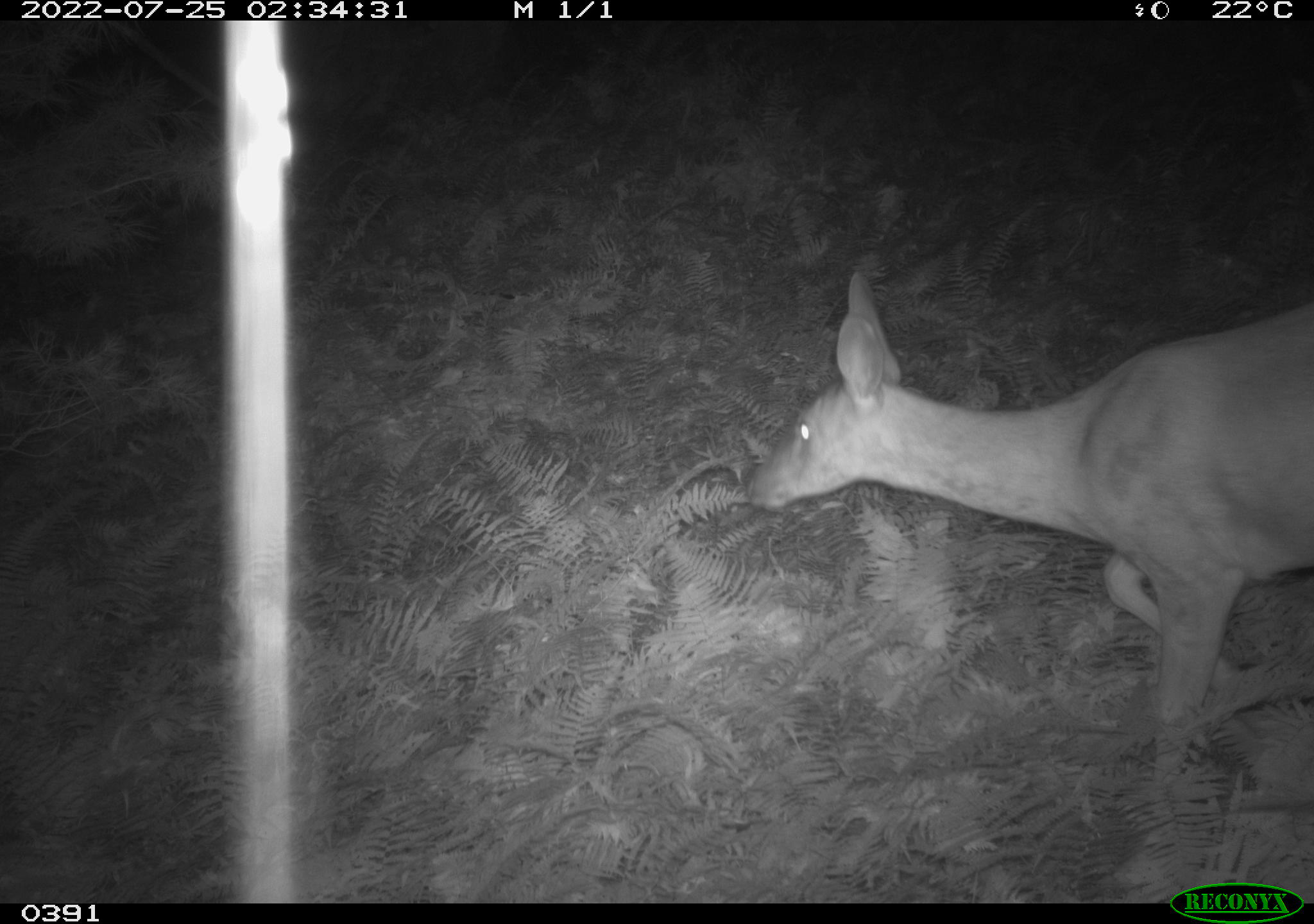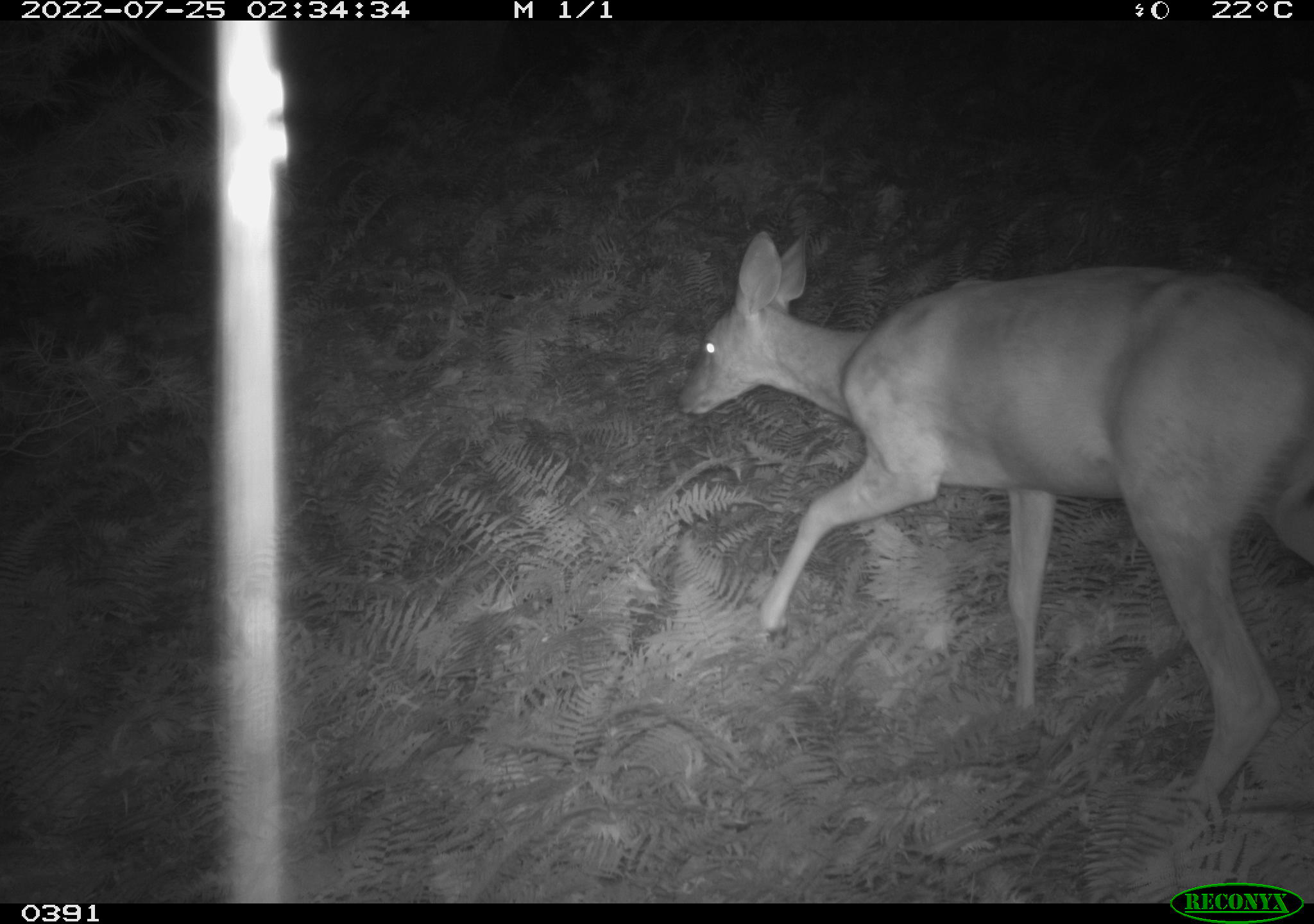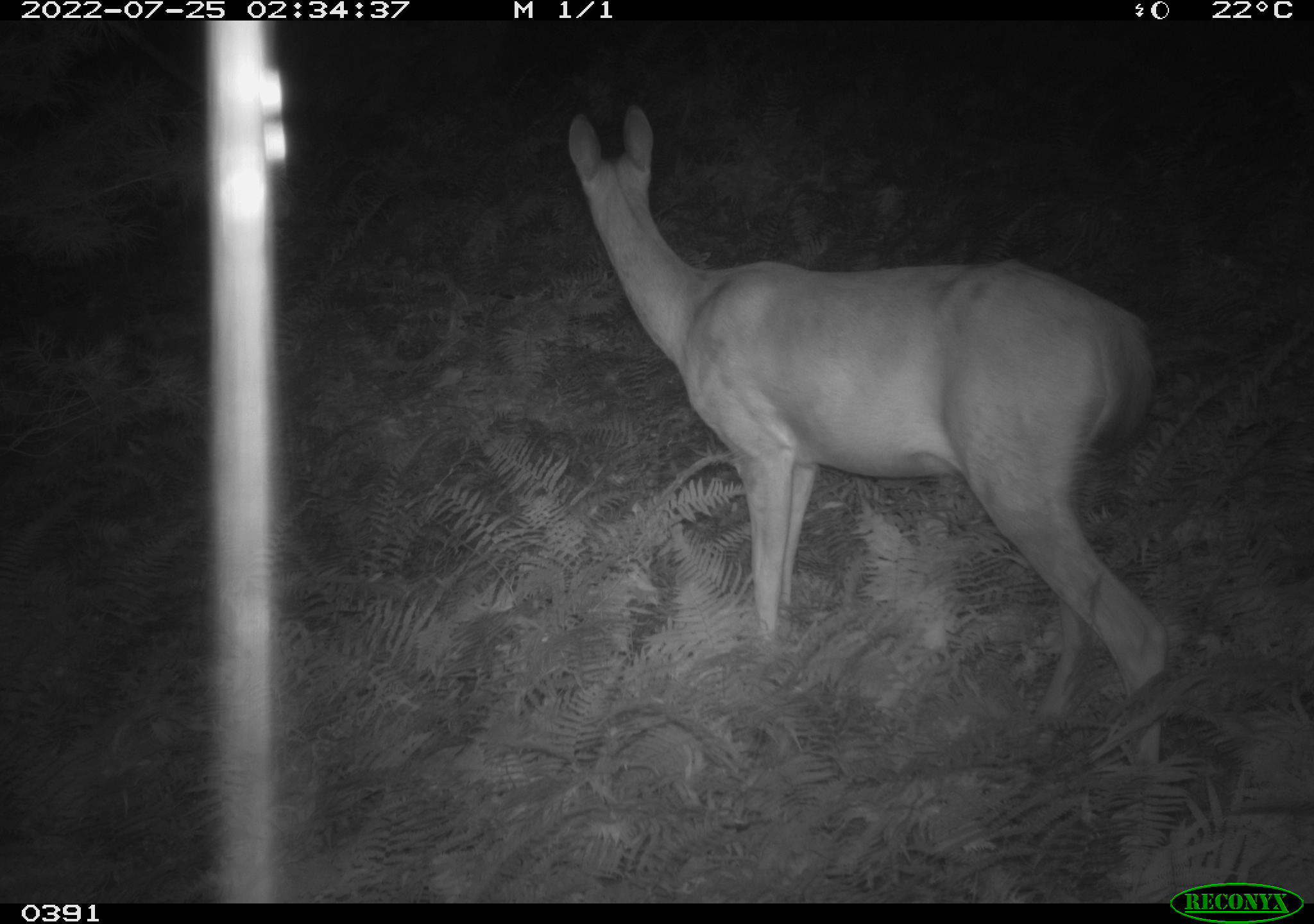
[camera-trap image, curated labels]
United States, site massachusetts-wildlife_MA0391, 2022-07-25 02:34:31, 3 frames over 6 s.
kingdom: Animalia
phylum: Chordata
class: Mammalia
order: Artiodactyla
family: Cervidae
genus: Odocoileus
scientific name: Odocoileus virginianus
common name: white-tailed deer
White-tailed deer (Odocoileus virginianus).